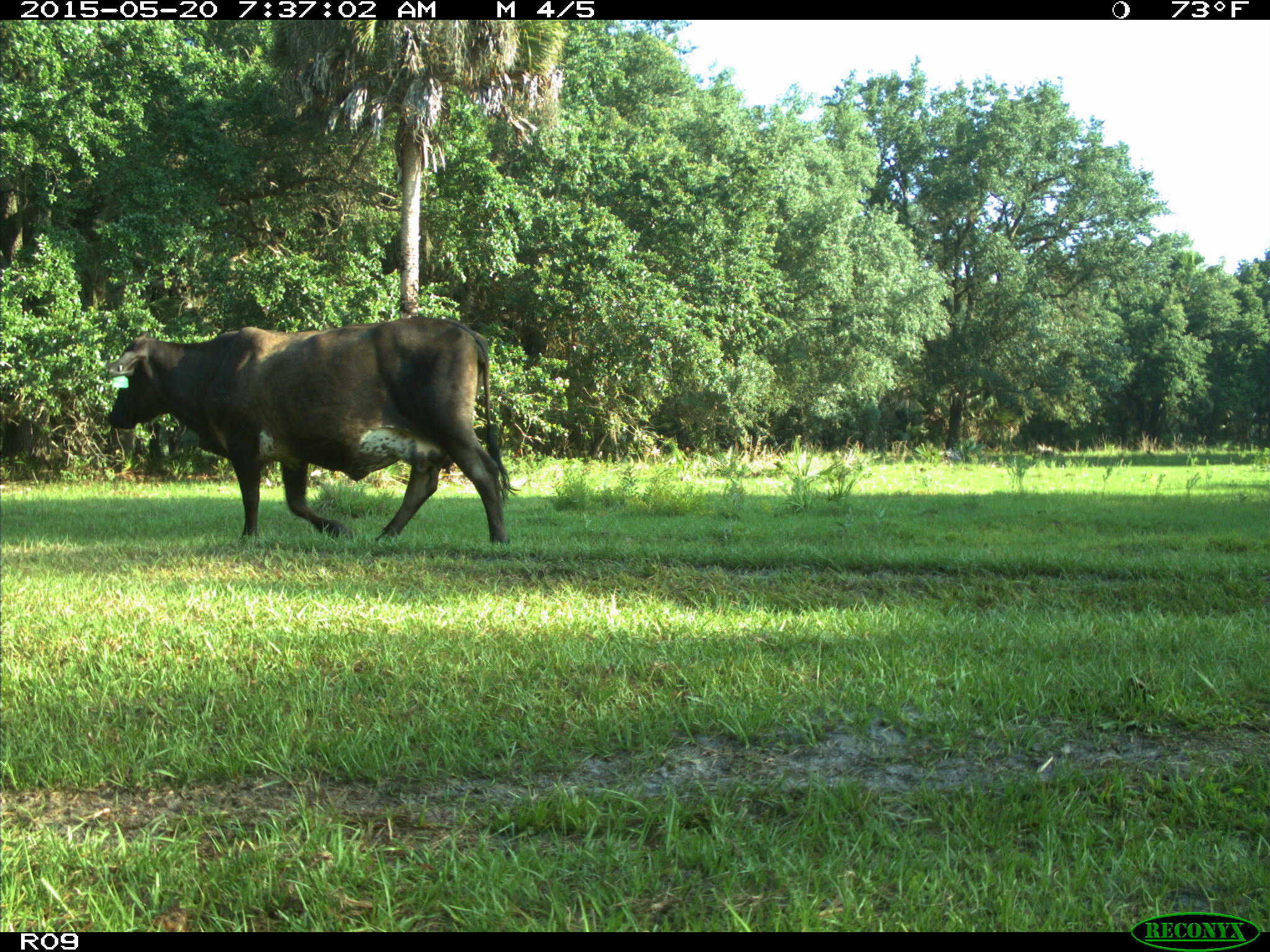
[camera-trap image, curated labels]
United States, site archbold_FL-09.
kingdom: Animalia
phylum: Chordata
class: Mammalia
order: Artiodactyla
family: Bovidae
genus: Bos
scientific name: Bos taurus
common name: domestic cow